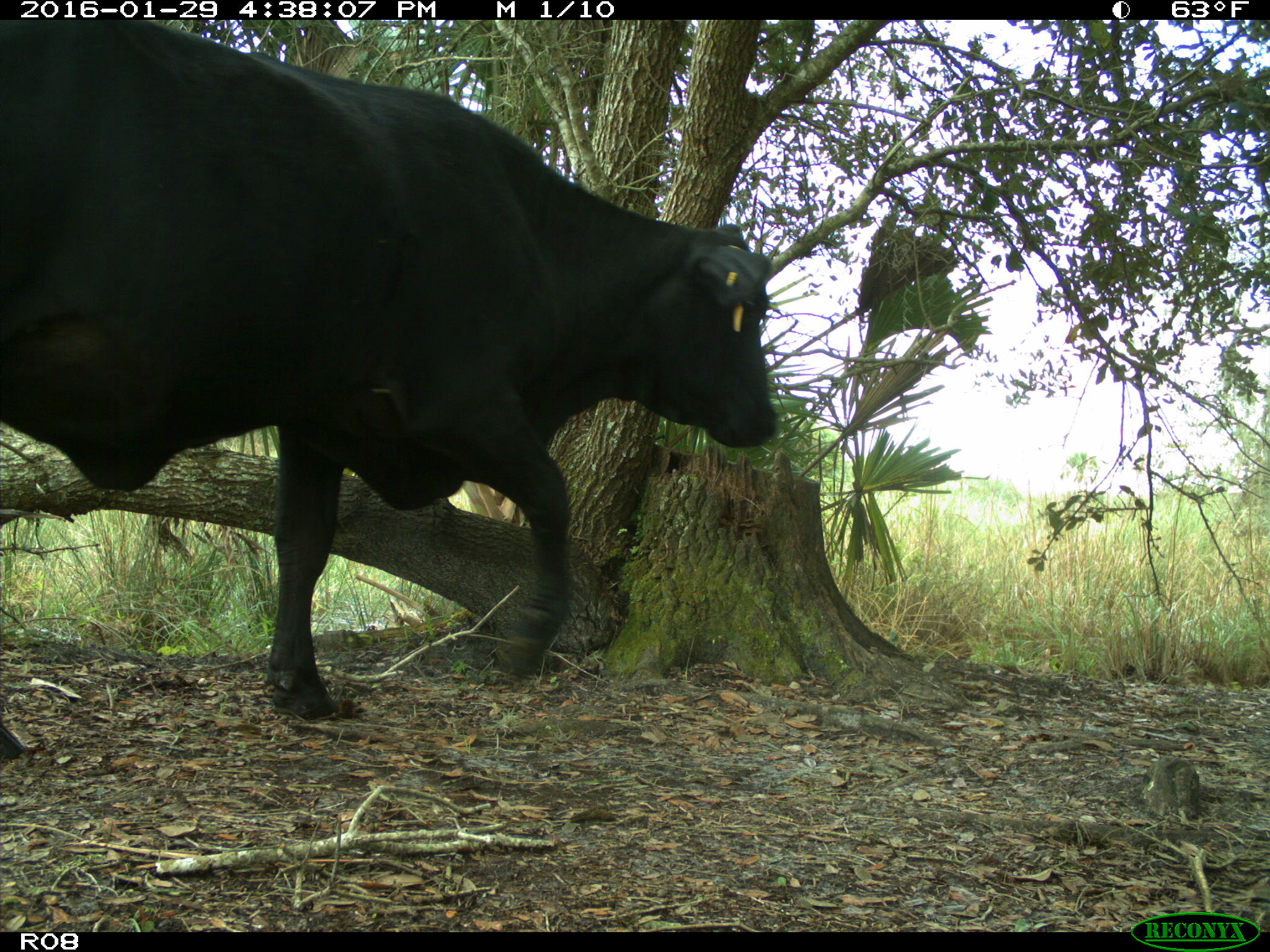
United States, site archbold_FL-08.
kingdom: Animalia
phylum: Chordata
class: Mammalia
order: Artiodactyla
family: Bovidae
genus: Bos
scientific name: Bos taurus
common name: domestic cow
Bos taurus (domestic cow).